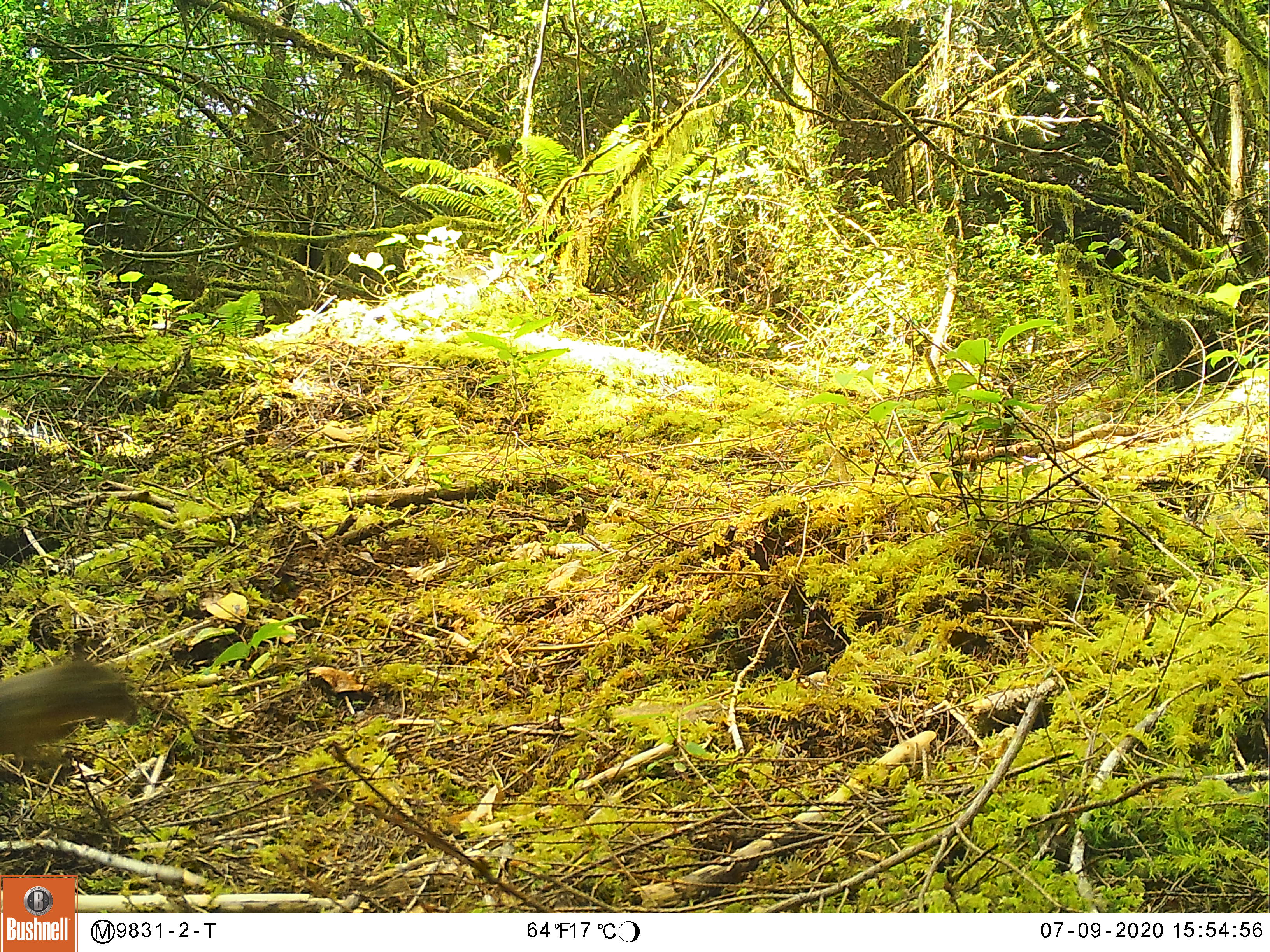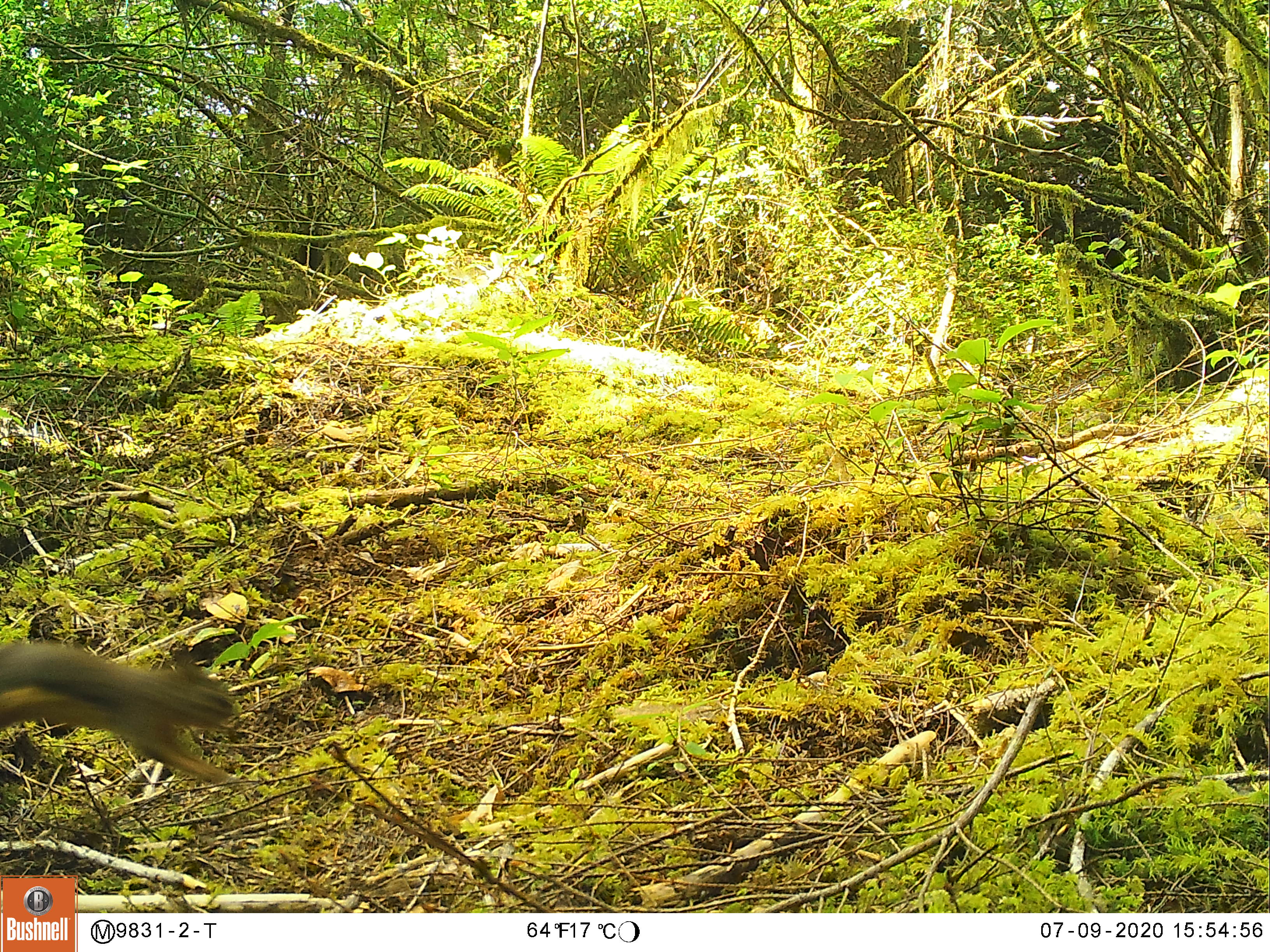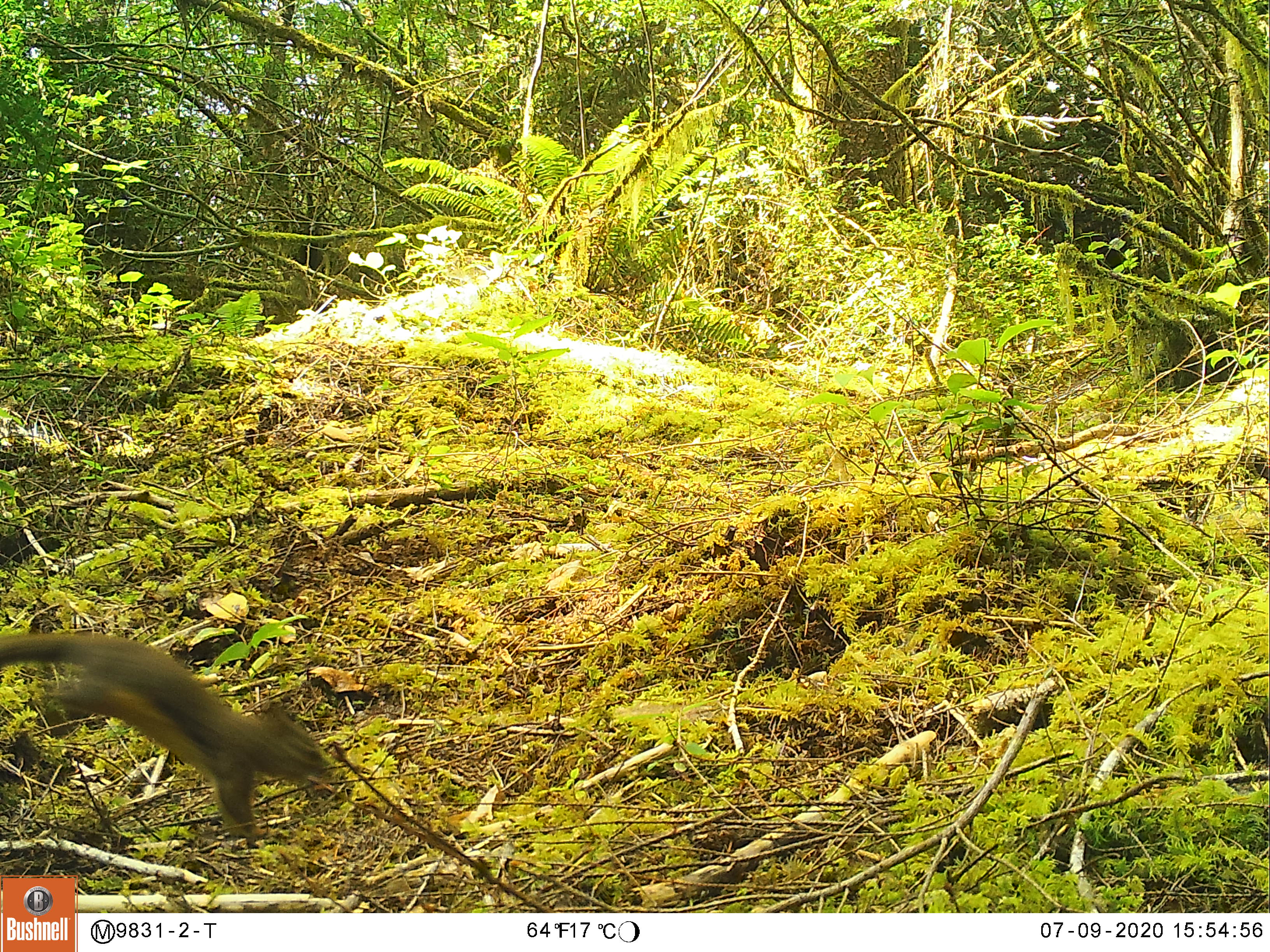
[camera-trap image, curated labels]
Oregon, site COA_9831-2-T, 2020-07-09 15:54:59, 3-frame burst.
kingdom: Animalia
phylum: Chordata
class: Mammalia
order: Rodentia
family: Sciuridae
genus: Tamiasciurus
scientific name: Tamiasciurus douglasii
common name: douglas squirrel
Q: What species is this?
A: Douglas squirrel (Tamiasciurus douglasii).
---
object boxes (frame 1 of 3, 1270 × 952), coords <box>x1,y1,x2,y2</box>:
douglas squirrel: <box>0,661,137,759</box>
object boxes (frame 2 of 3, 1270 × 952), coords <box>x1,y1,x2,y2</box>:
douglas squirrel: <box>0,638,244,792</box>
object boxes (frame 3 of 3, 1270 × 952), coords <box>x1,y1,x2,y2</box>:
douglas squirrel: <box>0,633,333,843</box>